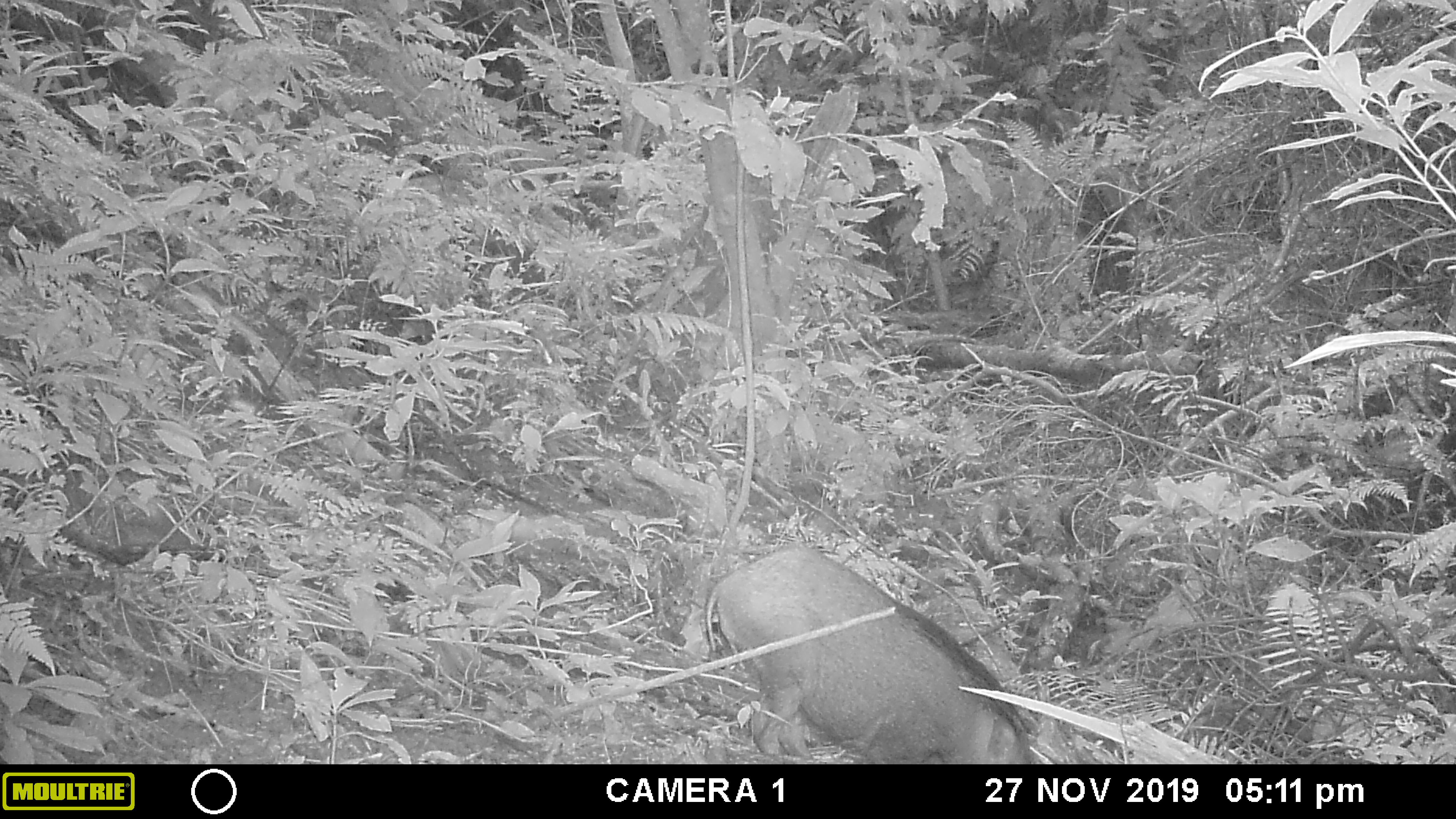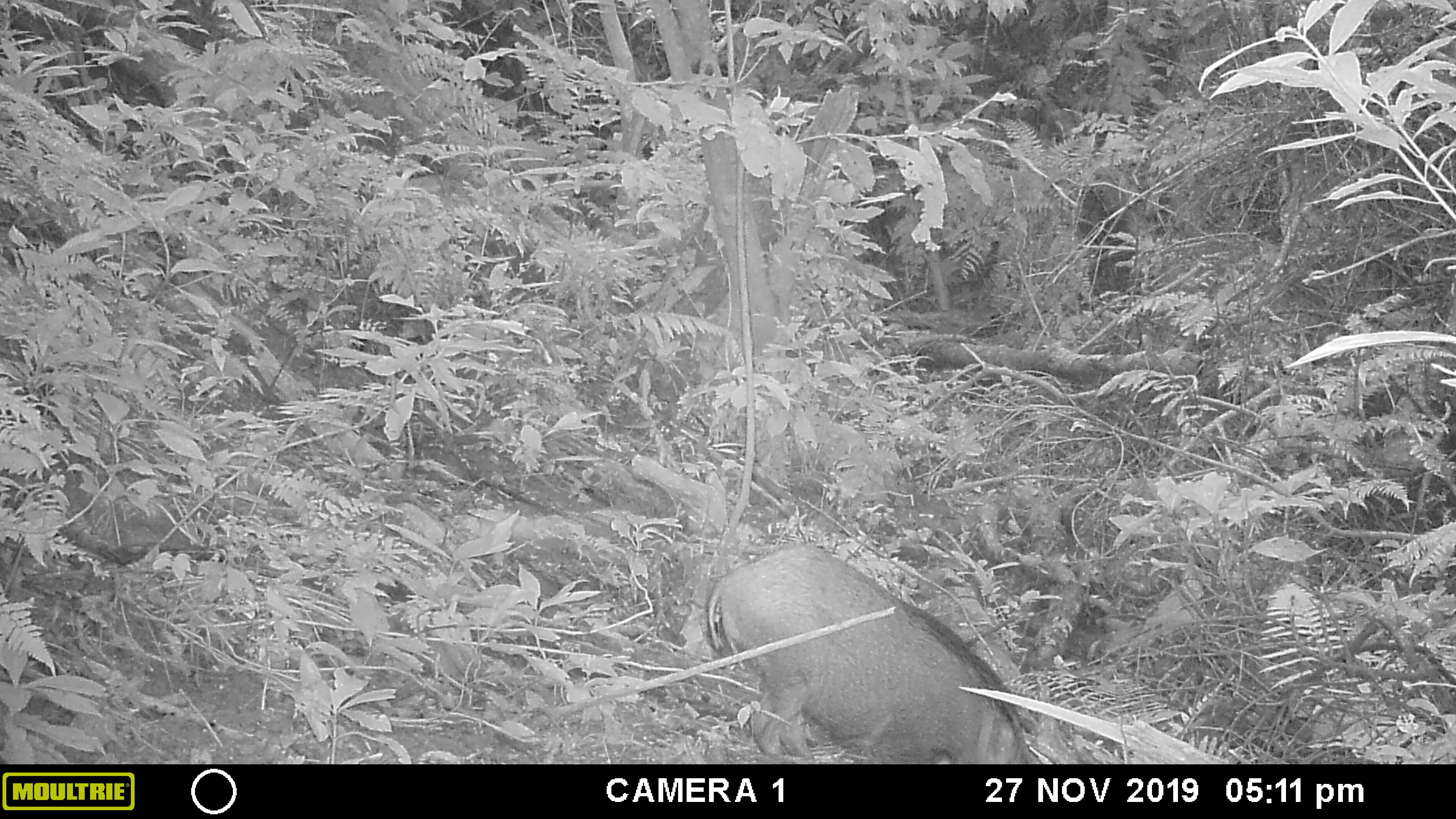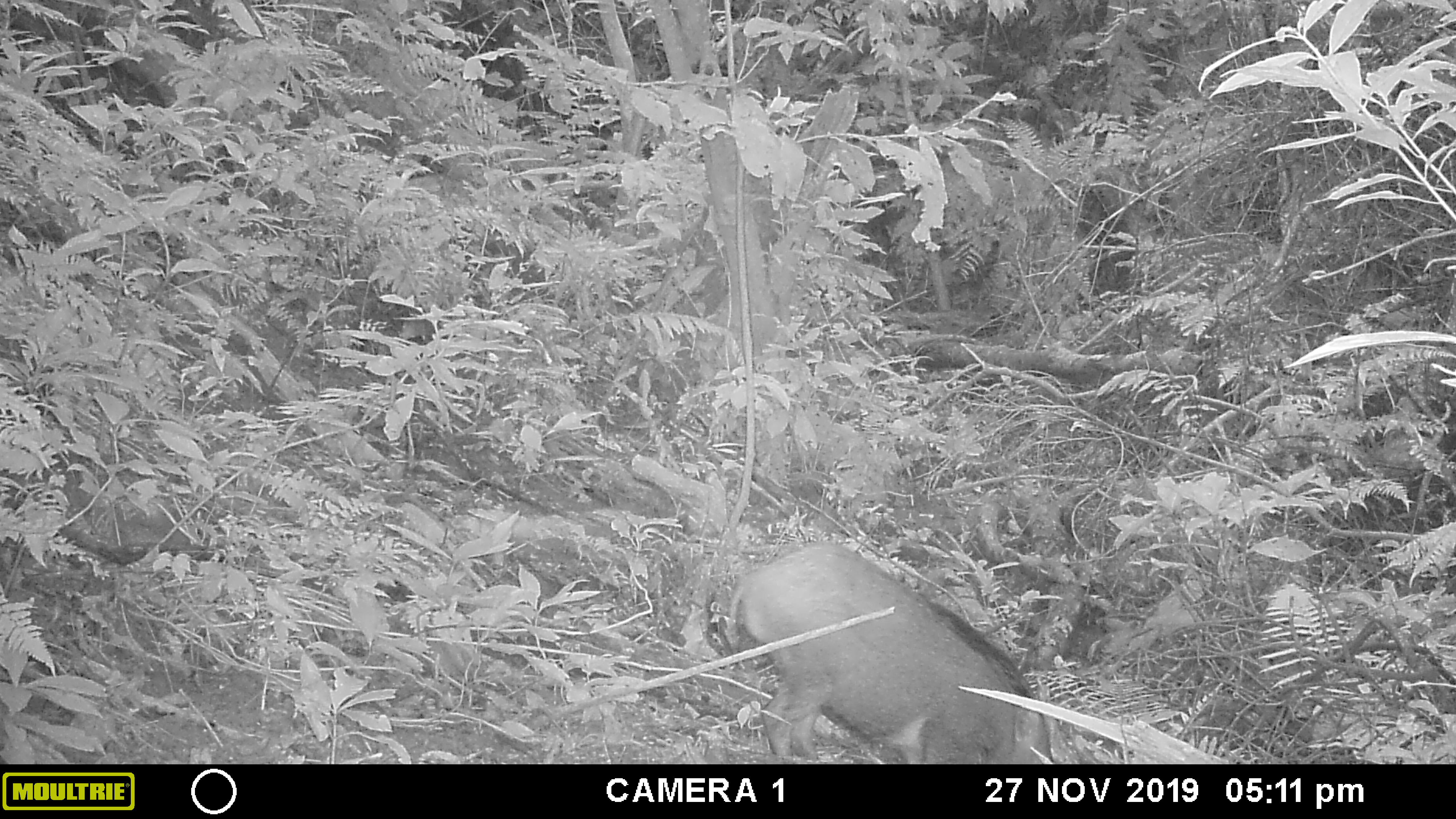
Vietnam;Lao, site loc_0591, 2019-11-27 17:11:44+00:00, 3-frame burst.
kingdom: Animalia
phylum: Chordata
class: Mammalia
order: Artiodactyla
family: Suidae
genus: Sus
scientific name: Sus scrofa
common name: eurasian wild pig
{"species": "eurasian wild pig (Sus scrofa)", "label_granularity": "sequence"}